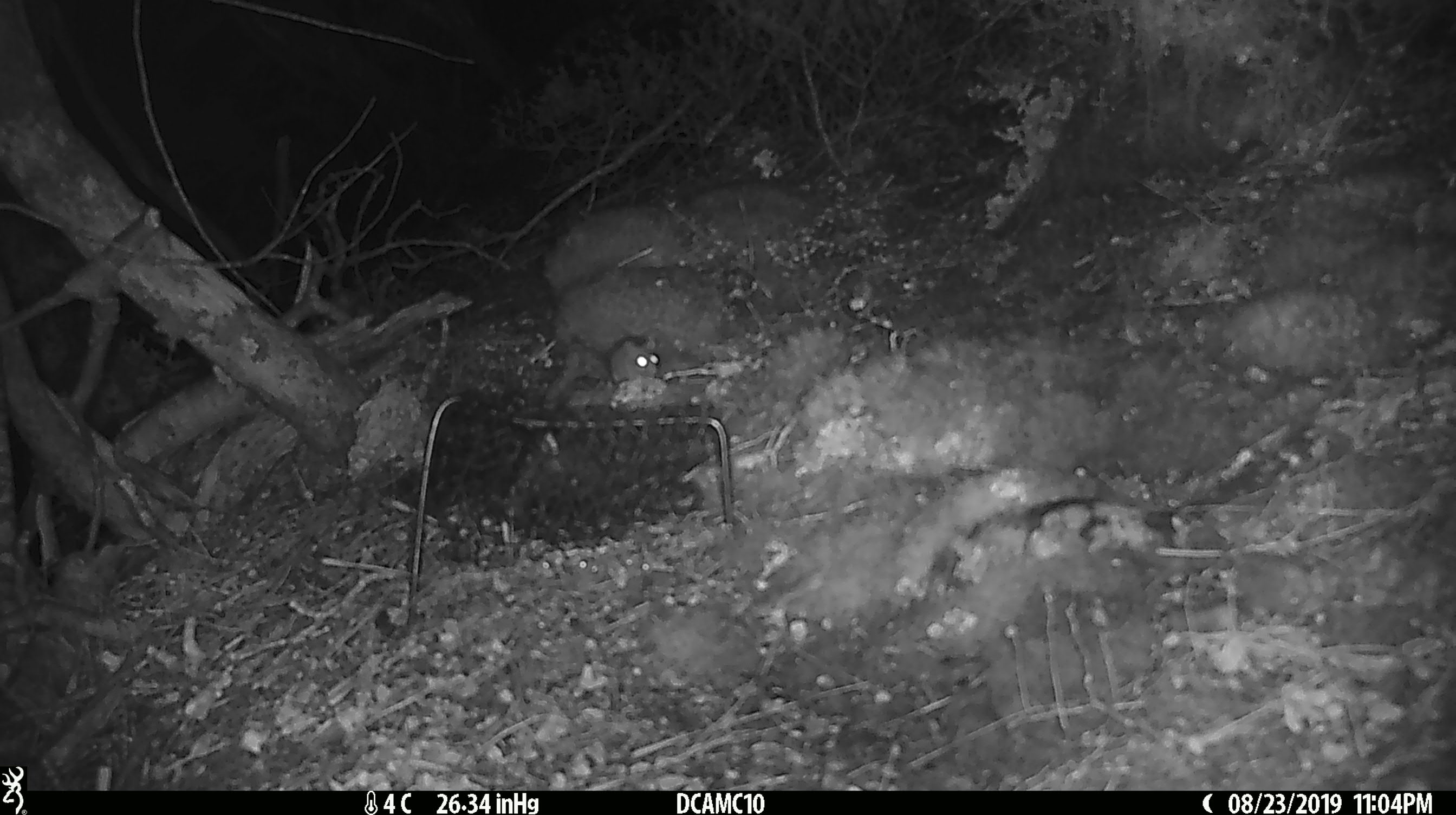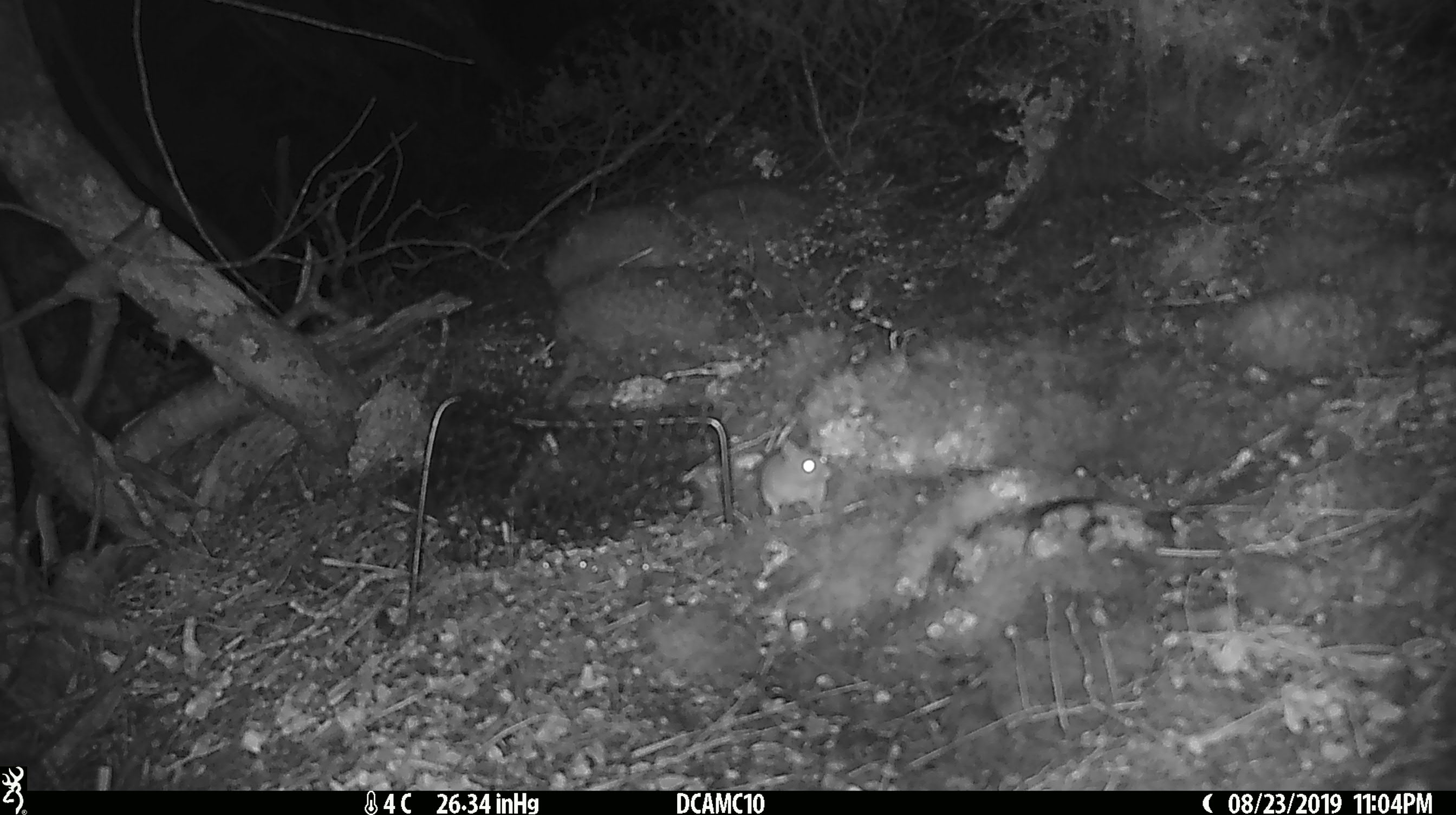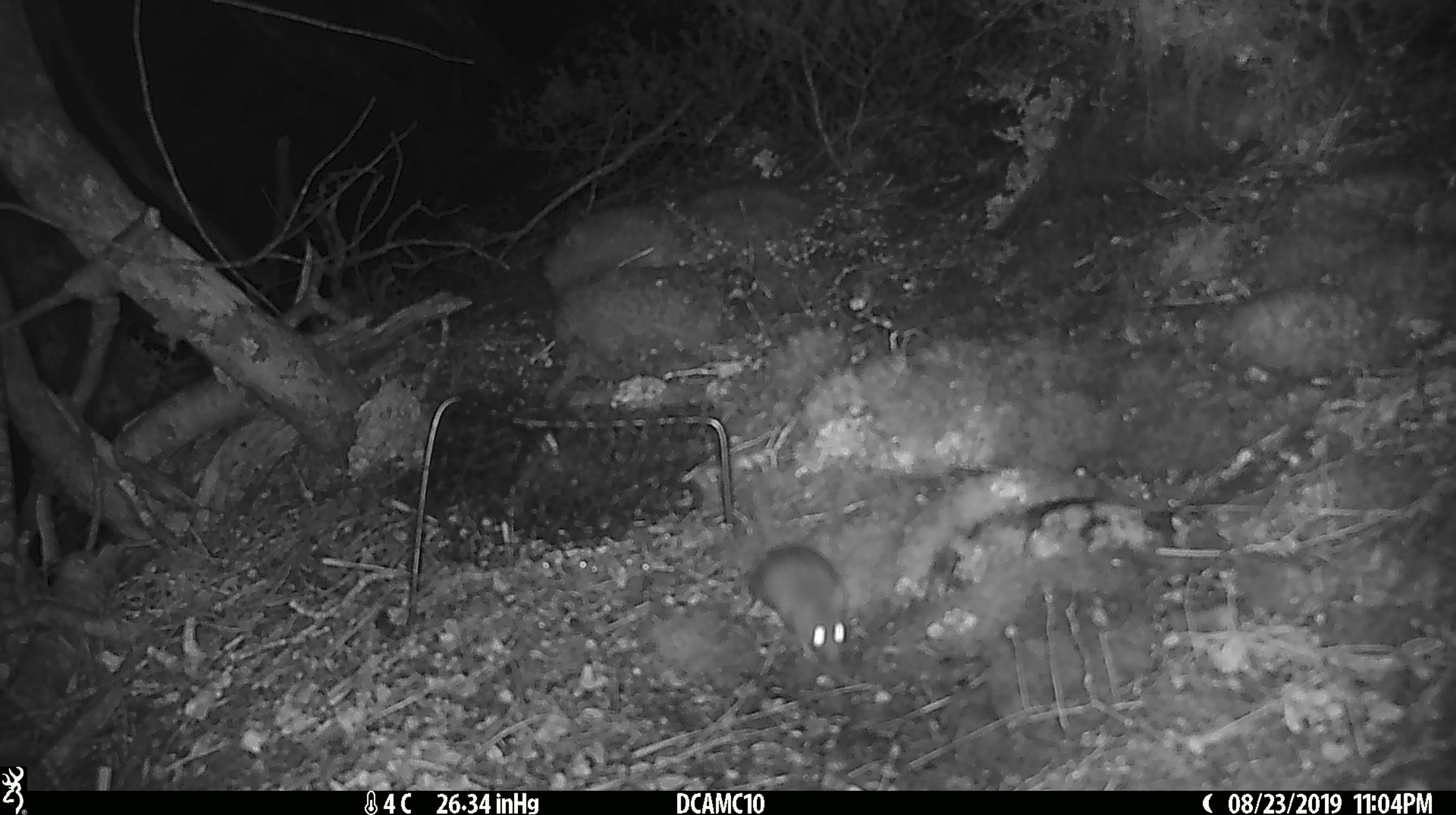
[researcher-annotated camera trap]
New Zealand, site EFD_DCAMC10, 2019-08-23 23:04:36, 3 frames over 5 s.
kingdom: Animalia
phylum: Chordata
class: Mammalia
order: Rodentia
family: Muridae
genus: Mus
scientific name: Mus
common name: mouse